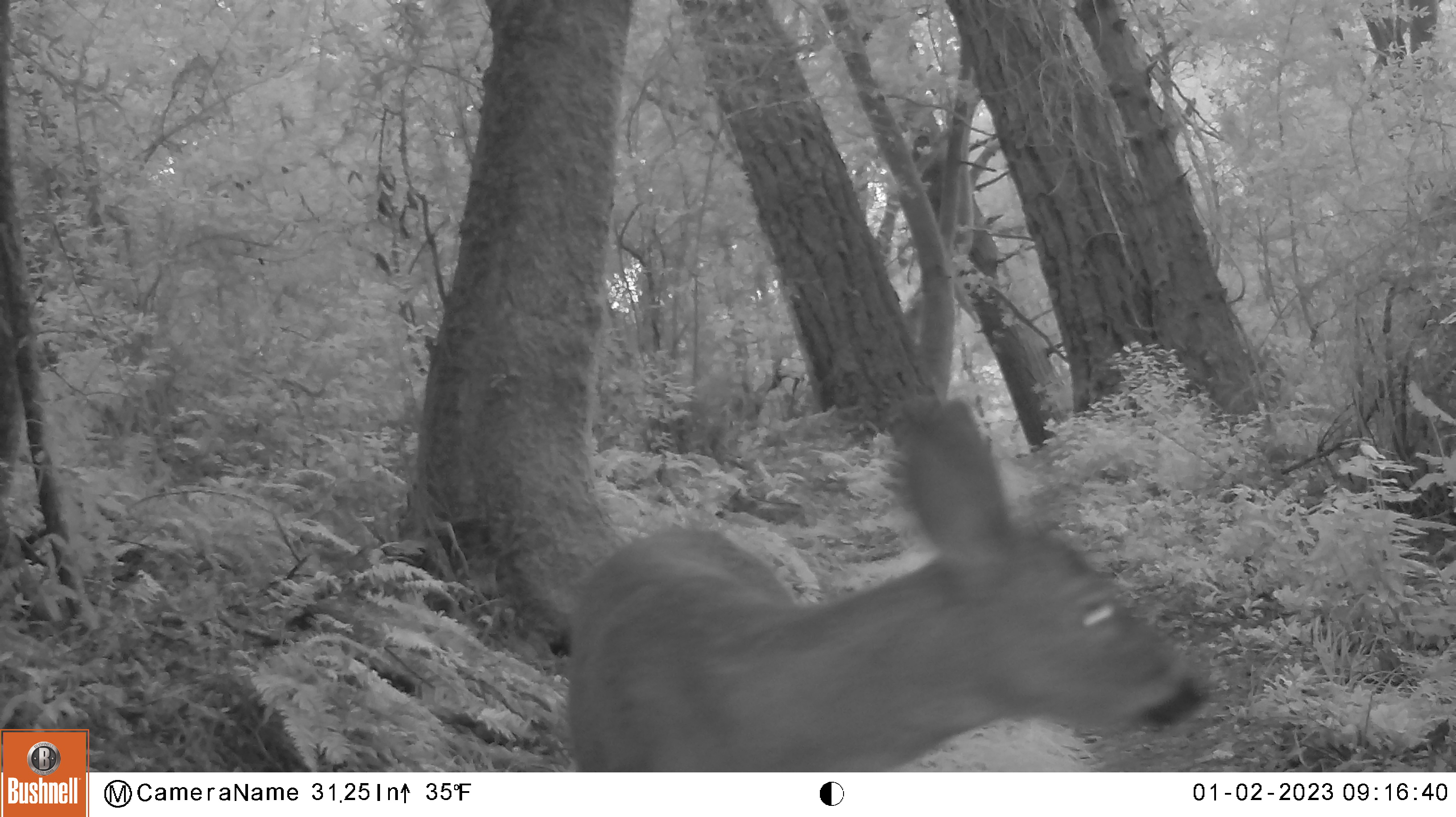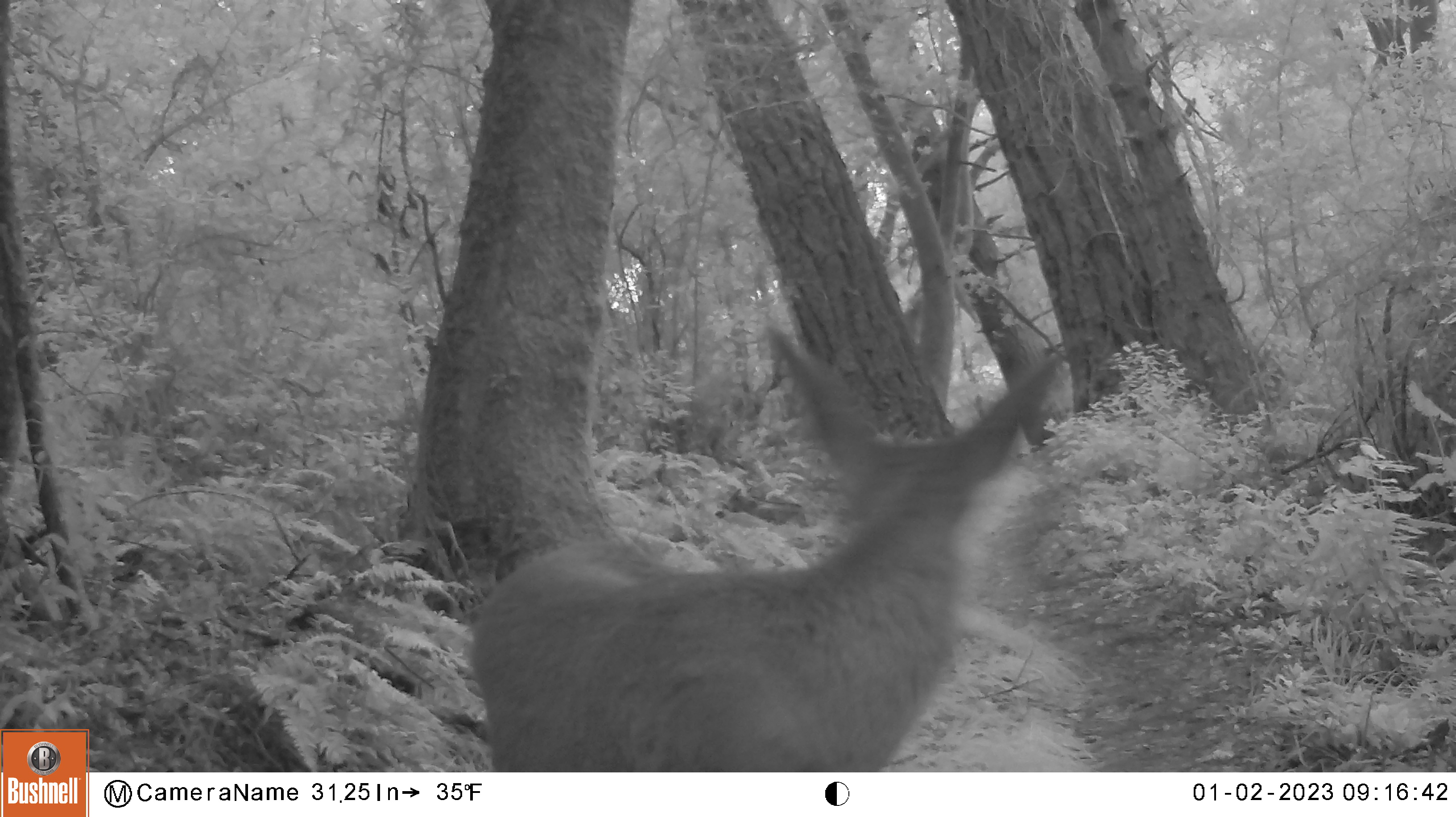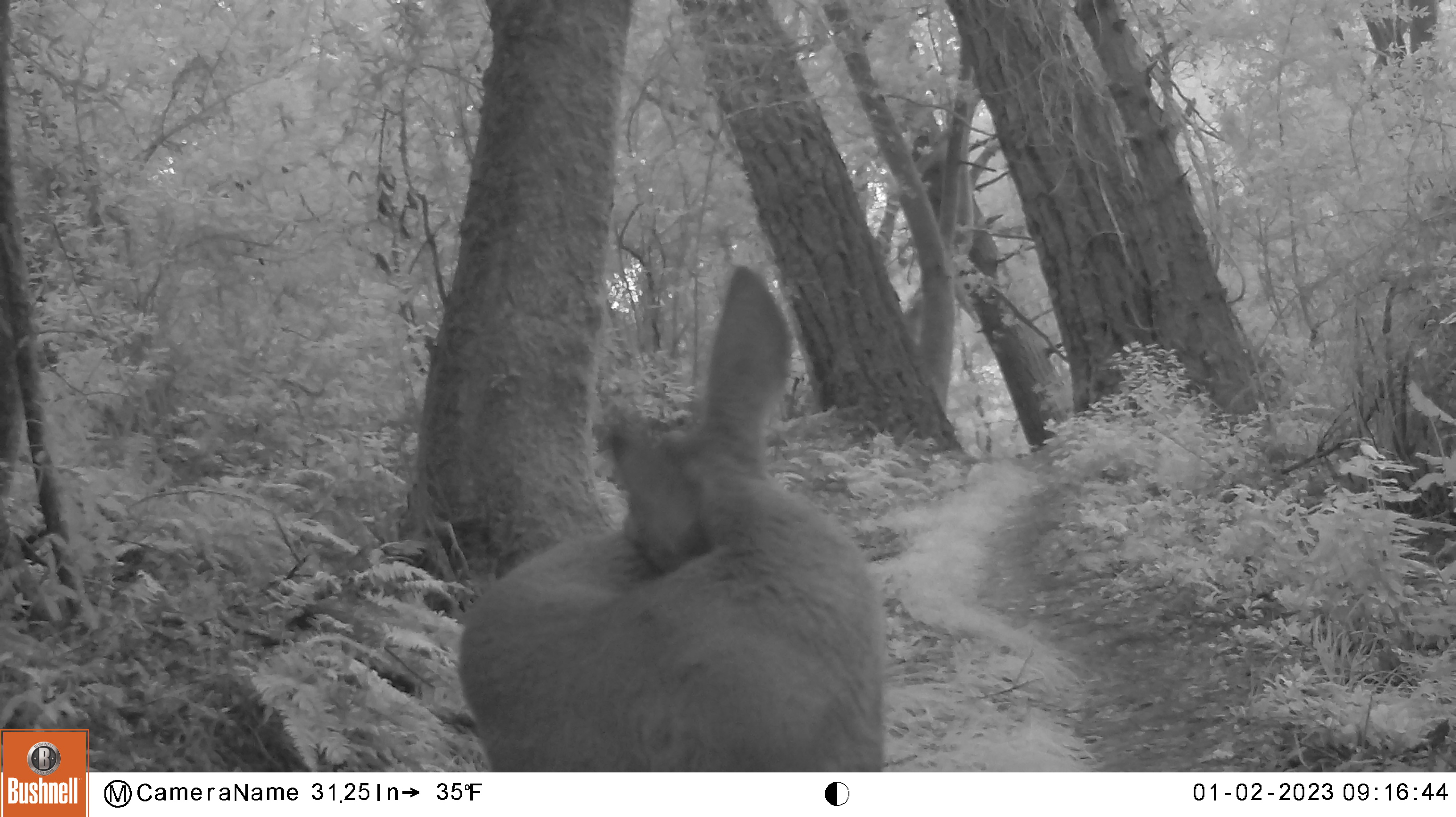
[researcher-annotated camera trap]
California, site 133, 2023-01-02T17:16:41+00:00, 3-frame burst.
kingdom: Animalia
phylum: Chordata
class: Mammalia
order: Artiodactyla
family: Cervidae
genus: Odocoileus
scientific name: Odocoileus hemionus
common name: mule deer